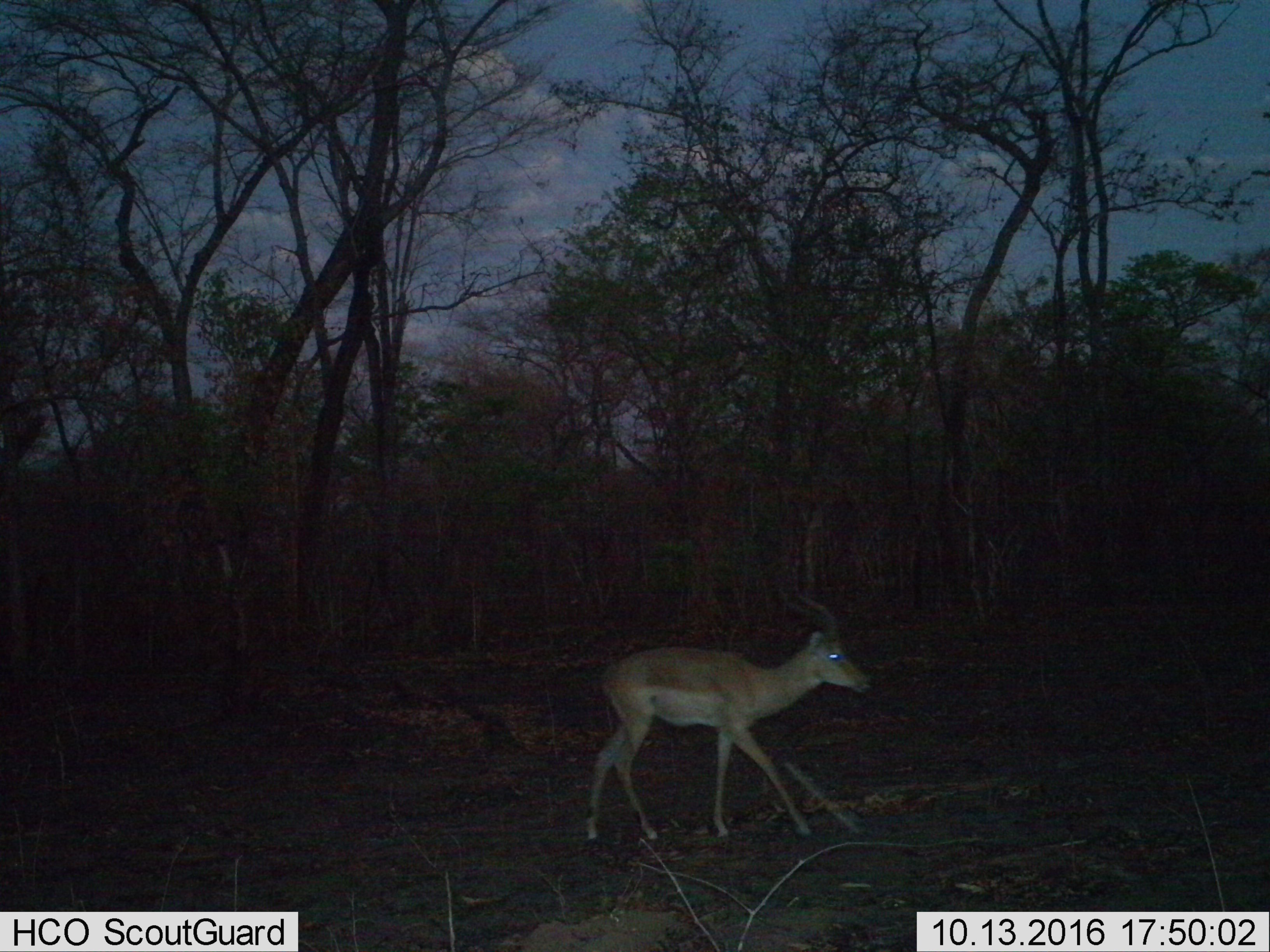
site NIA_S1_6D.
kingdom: Animalia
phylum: Chordata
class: Mammalia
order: Artiodactyla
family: Bovidae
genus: Aepyceros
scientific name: Aepyceros melampus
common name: impala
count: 1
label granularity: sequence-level